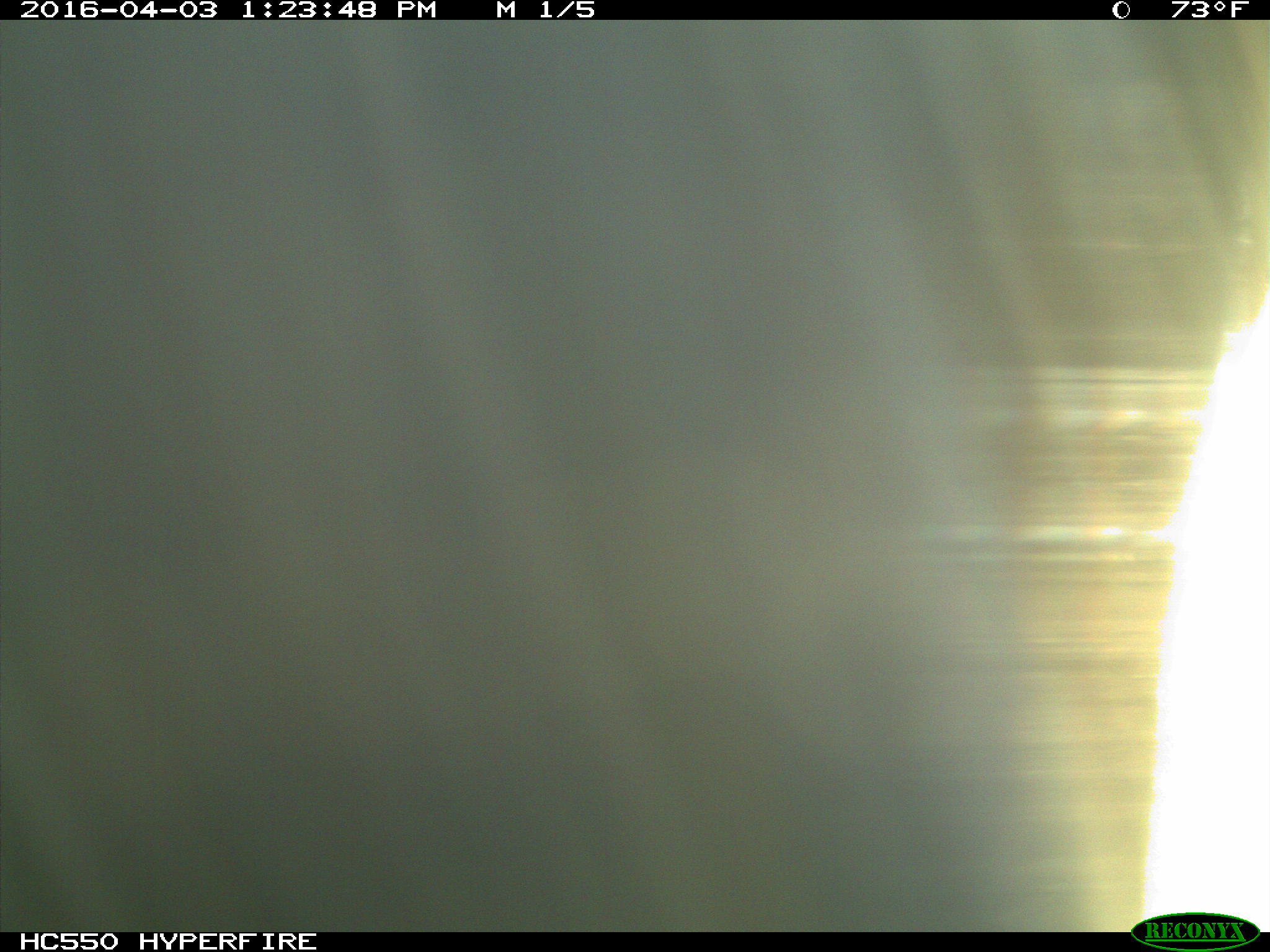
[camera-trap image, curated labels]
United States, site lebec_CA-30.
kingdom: Animalia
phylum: Chordata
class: Mammalia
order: Artiodactyla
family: Bovidae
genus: Bos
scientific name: Bos taurus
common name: domestic cow